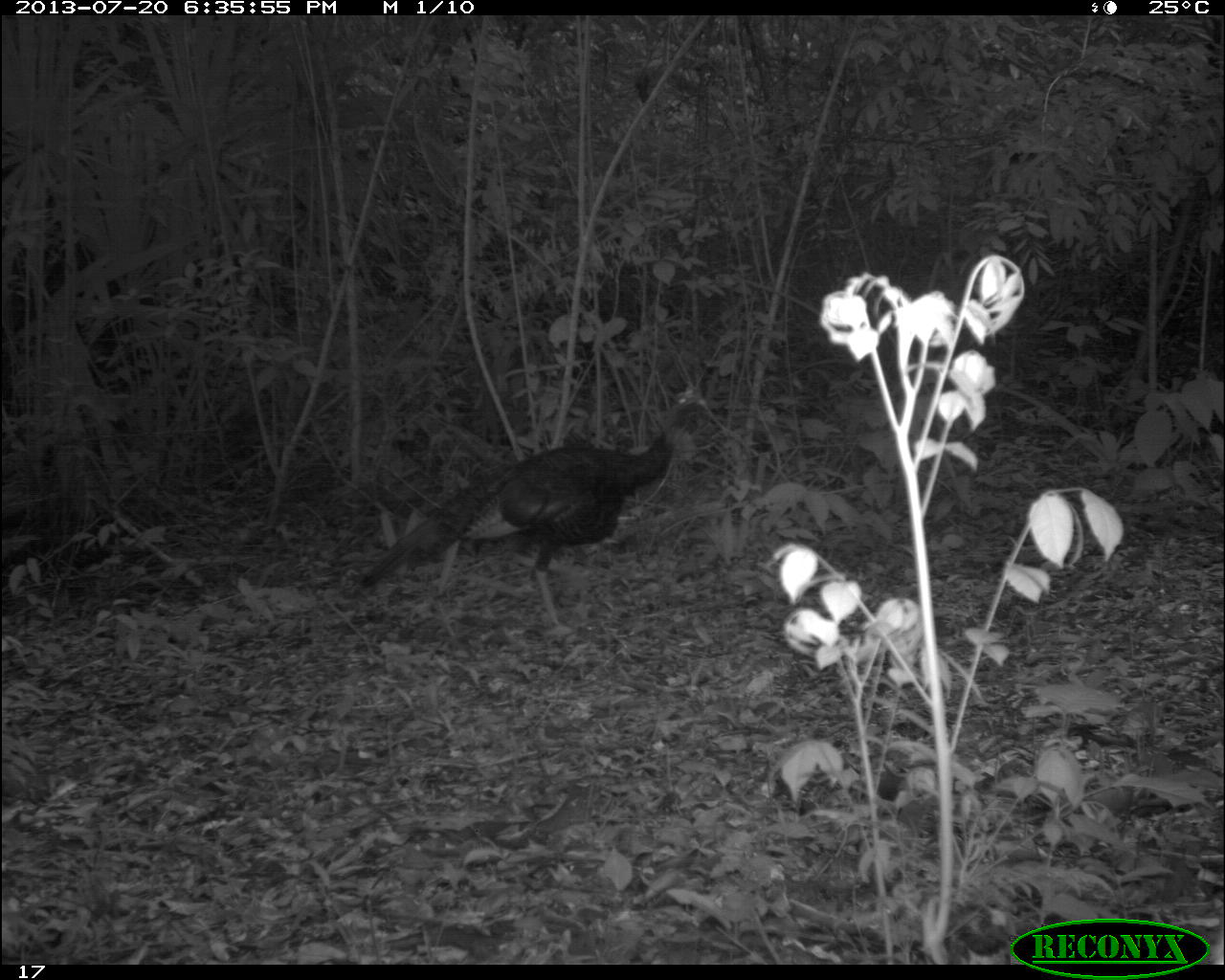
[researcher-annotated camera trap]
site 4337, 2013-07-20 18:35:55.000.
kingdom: Animalia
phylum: Chordata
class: Aves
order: Galliformes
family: Phasianidae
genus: Meleagris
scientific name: Meleagris ocellata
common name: ocellated turkey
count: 1